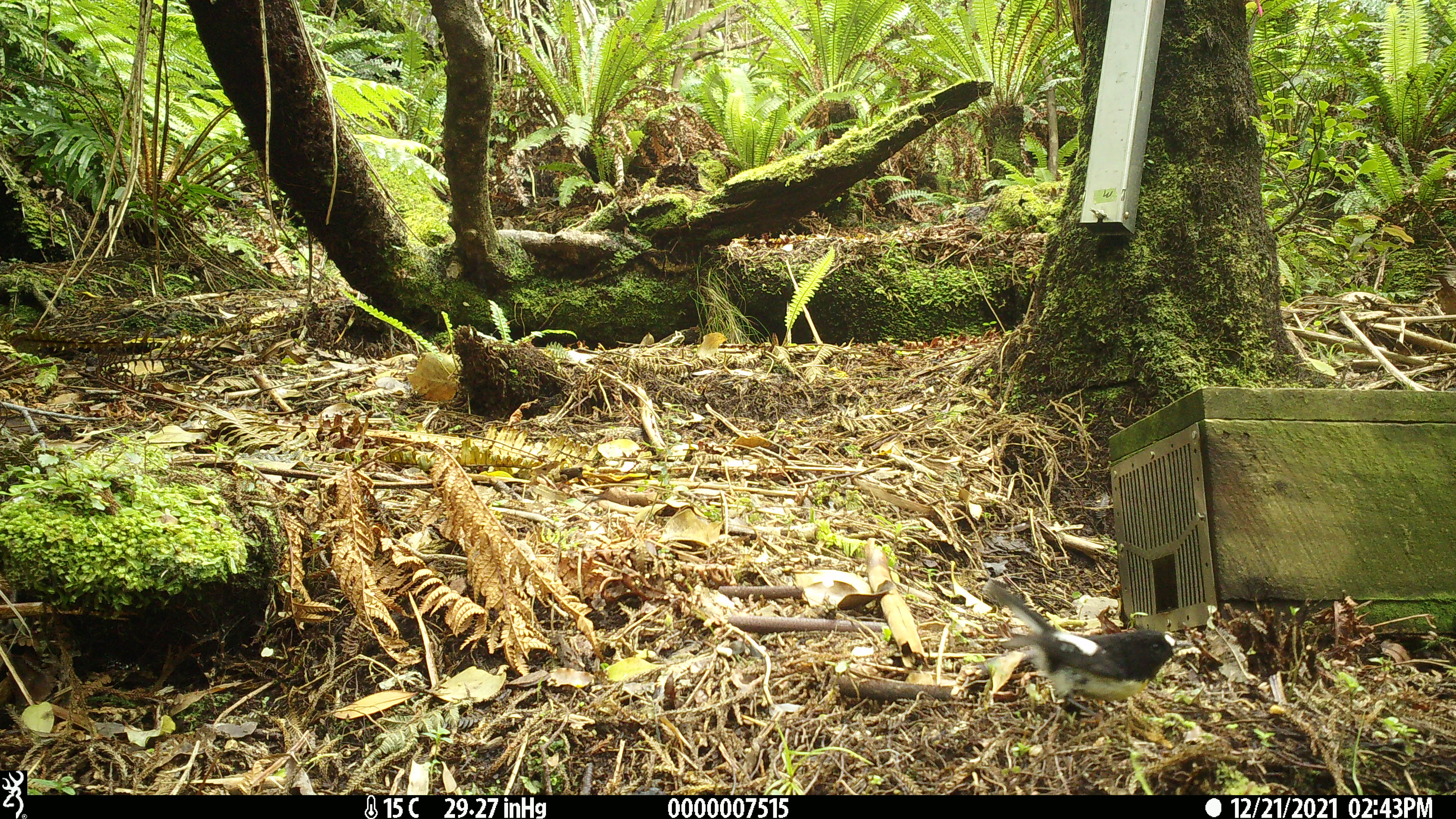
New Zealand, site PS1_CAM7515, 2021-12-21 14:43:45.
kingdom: Animalia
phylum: Chordata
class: Aves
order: Passeriformes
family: Petroicidae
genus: Petroica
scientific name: Petroica macrocephala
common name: tomtit